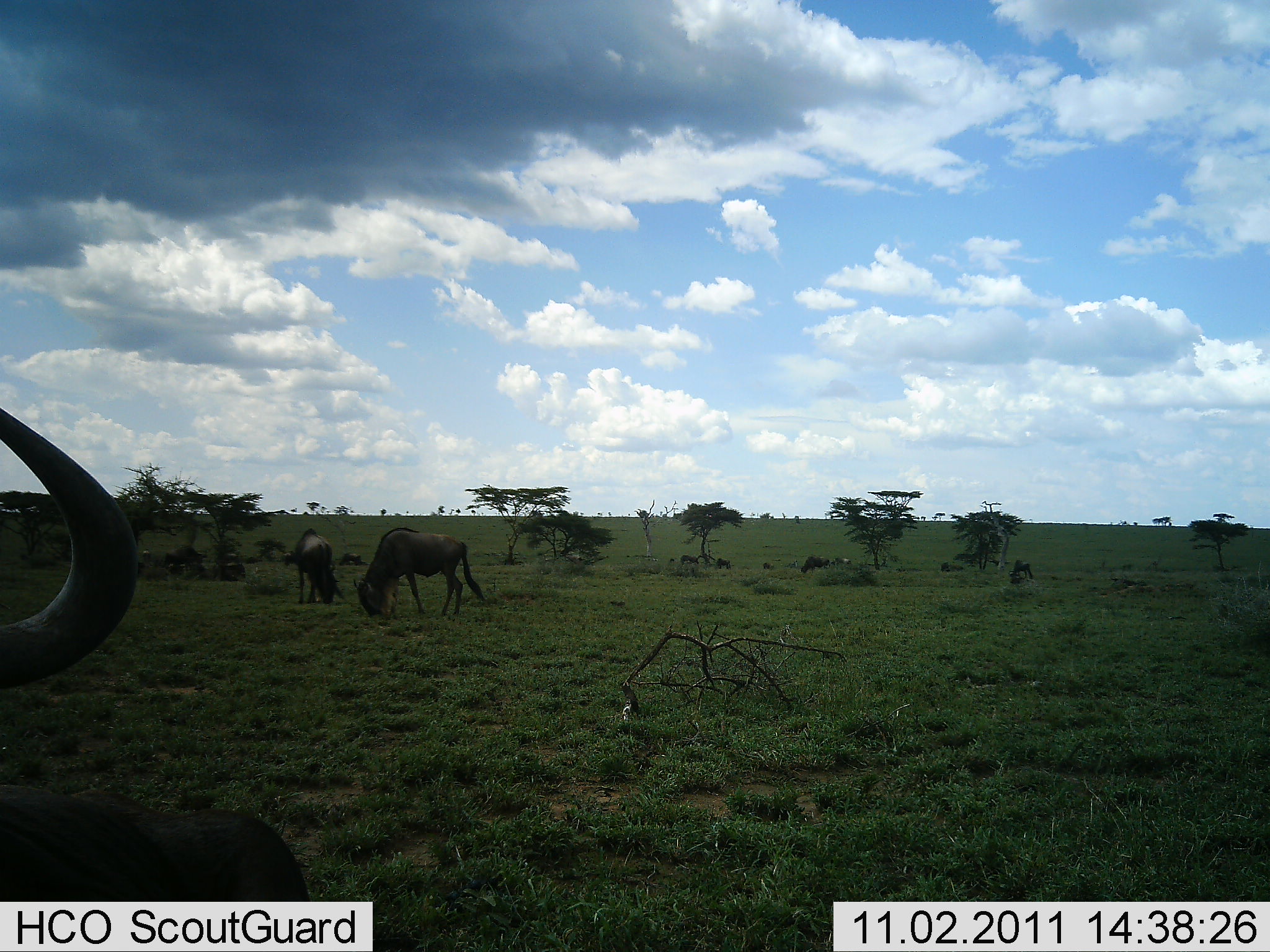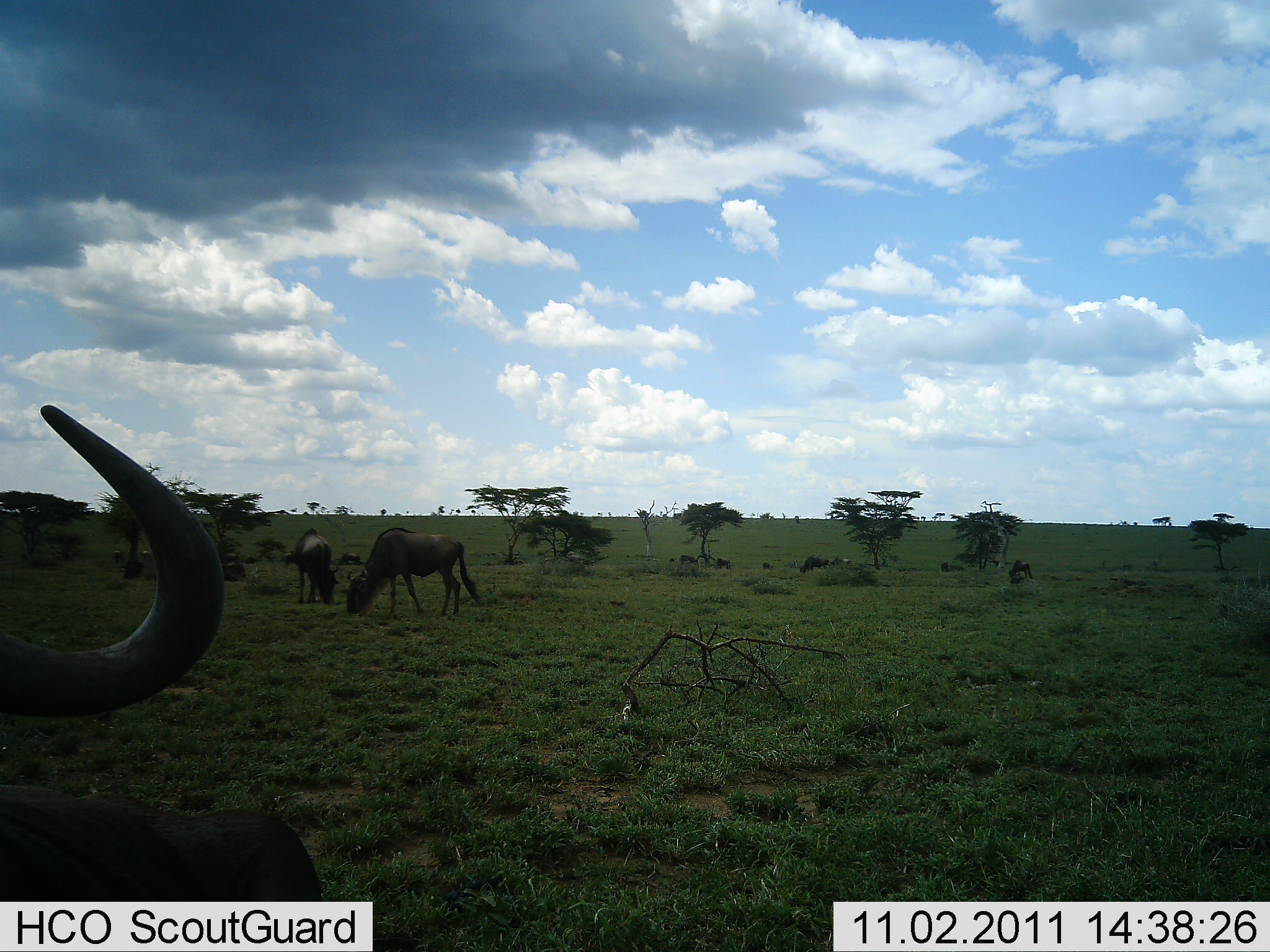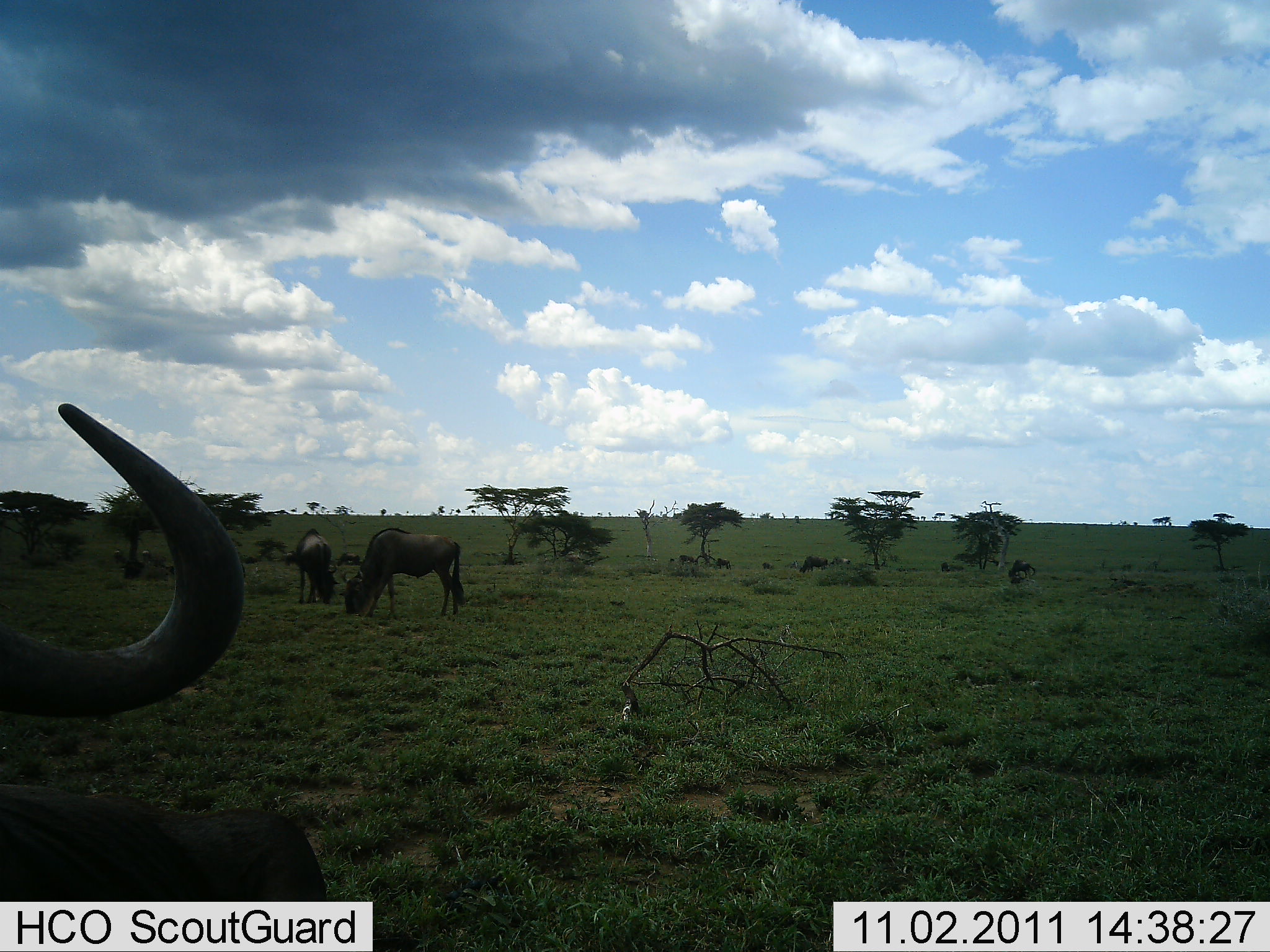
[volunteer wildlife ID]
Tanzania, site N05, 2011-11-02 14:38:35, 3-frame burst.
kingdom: Animalia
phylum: Chordata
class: Mammalia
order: Artiodactyla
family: Bovidae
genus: Connochaetes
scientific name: Connochaetes taurinus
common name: blue wildebeest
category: wildebeest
Wildebeest (blue wildebeest) (Connochaetes taurinus), count 8. Behavior (volunteer vote fractions): standing 47%, resting 7%, moving 20%, interacting 0%. Young present (vote fraction): 0%. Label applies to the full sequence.